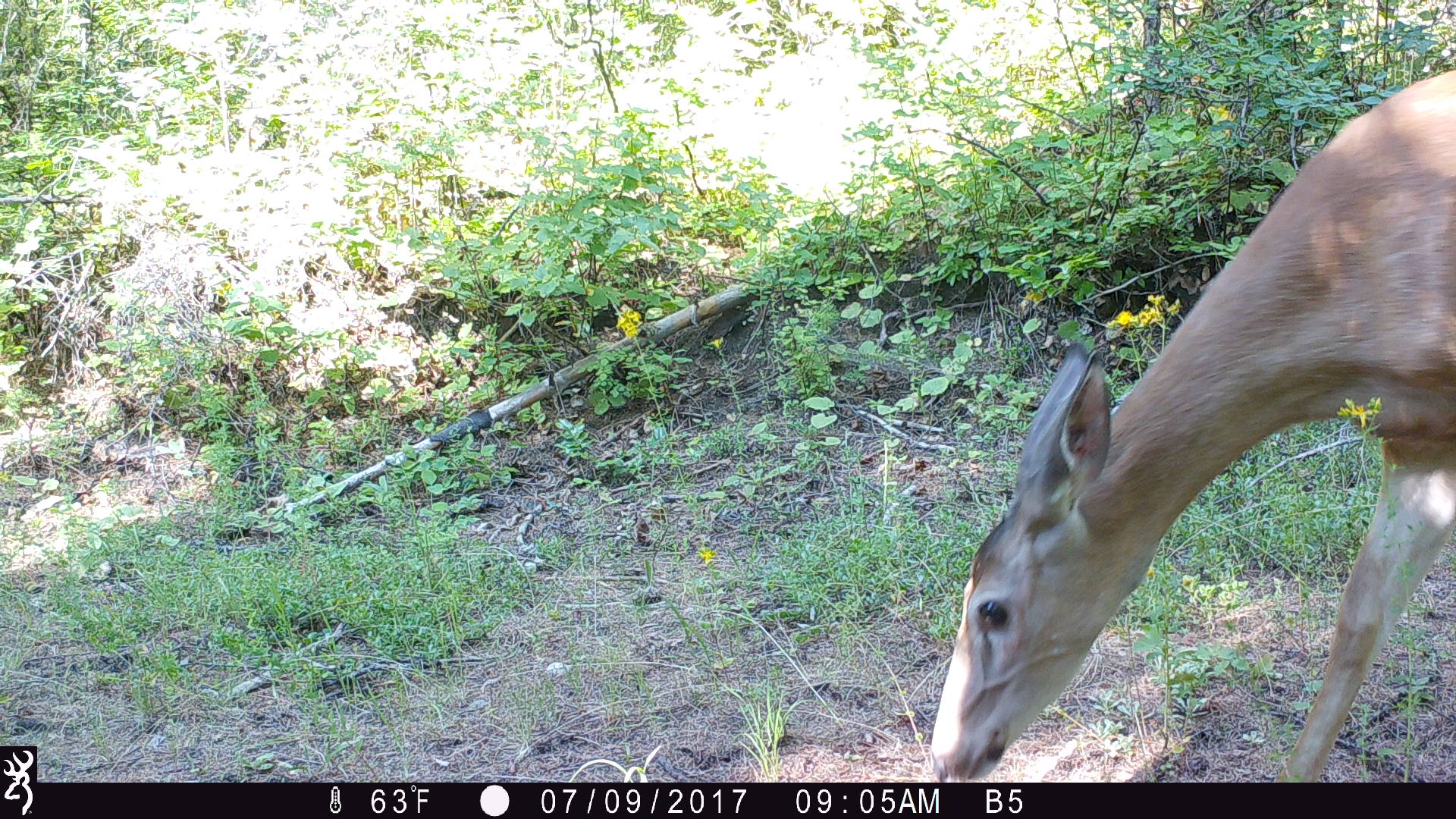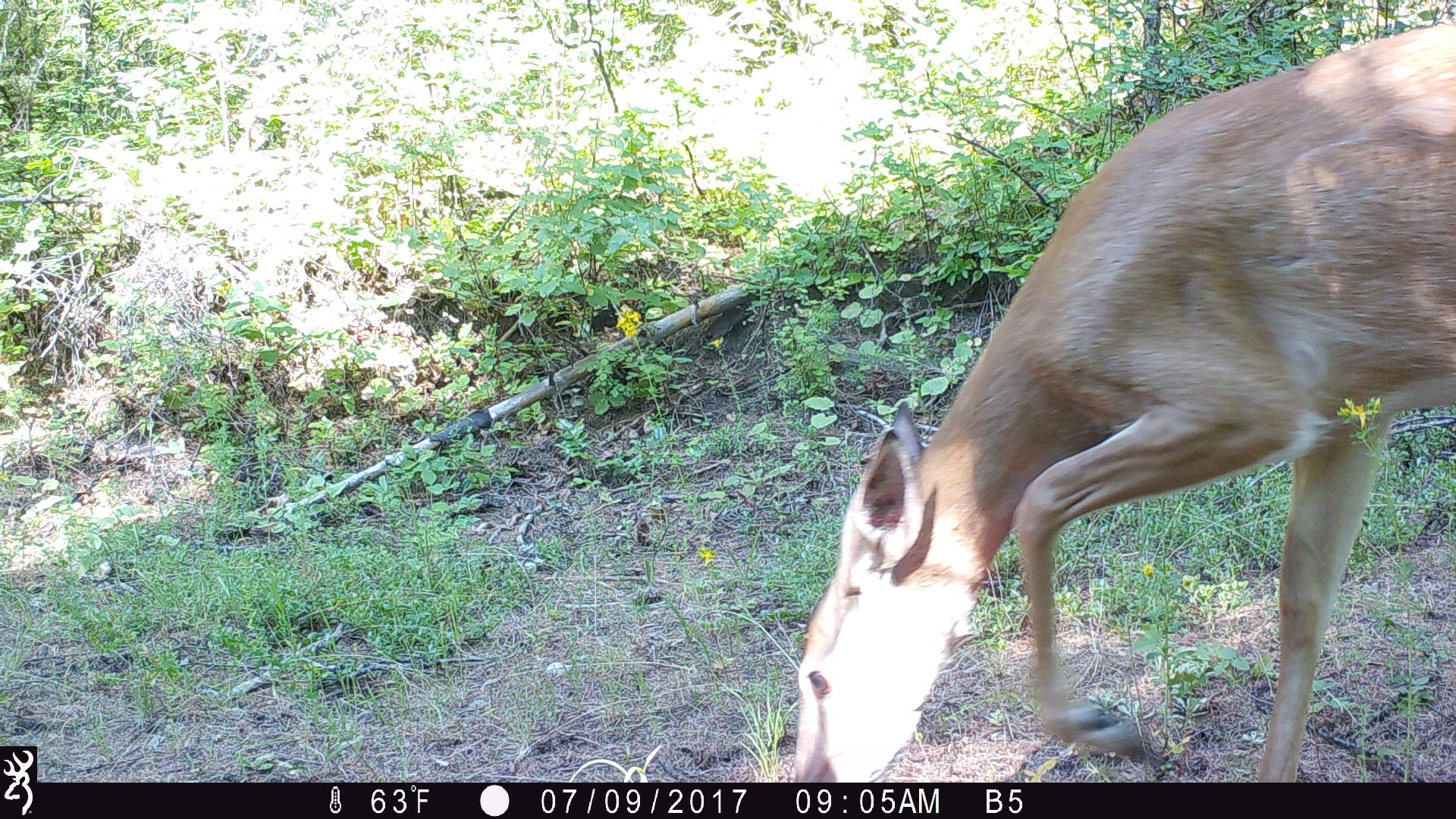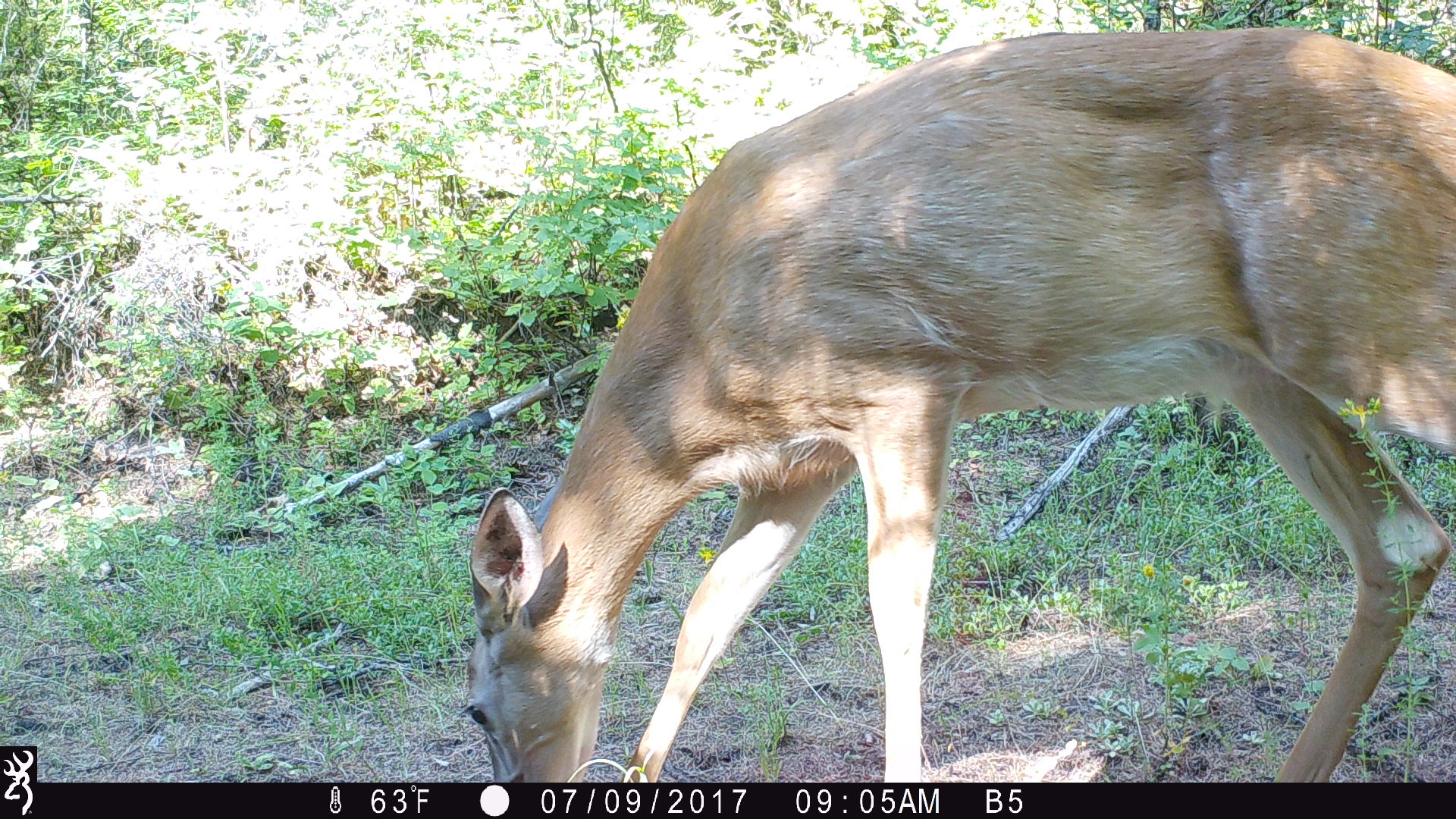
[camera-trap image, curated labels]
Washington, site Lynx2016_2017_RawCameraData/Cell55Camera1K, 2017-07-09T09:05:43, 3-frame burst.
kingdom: Animalia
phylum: Chordata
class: Mammalia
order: Artiodactyla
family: Cervidae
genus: Odocoileus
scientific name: Odocoileus virginianus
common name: white-tailed deer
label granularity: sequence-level